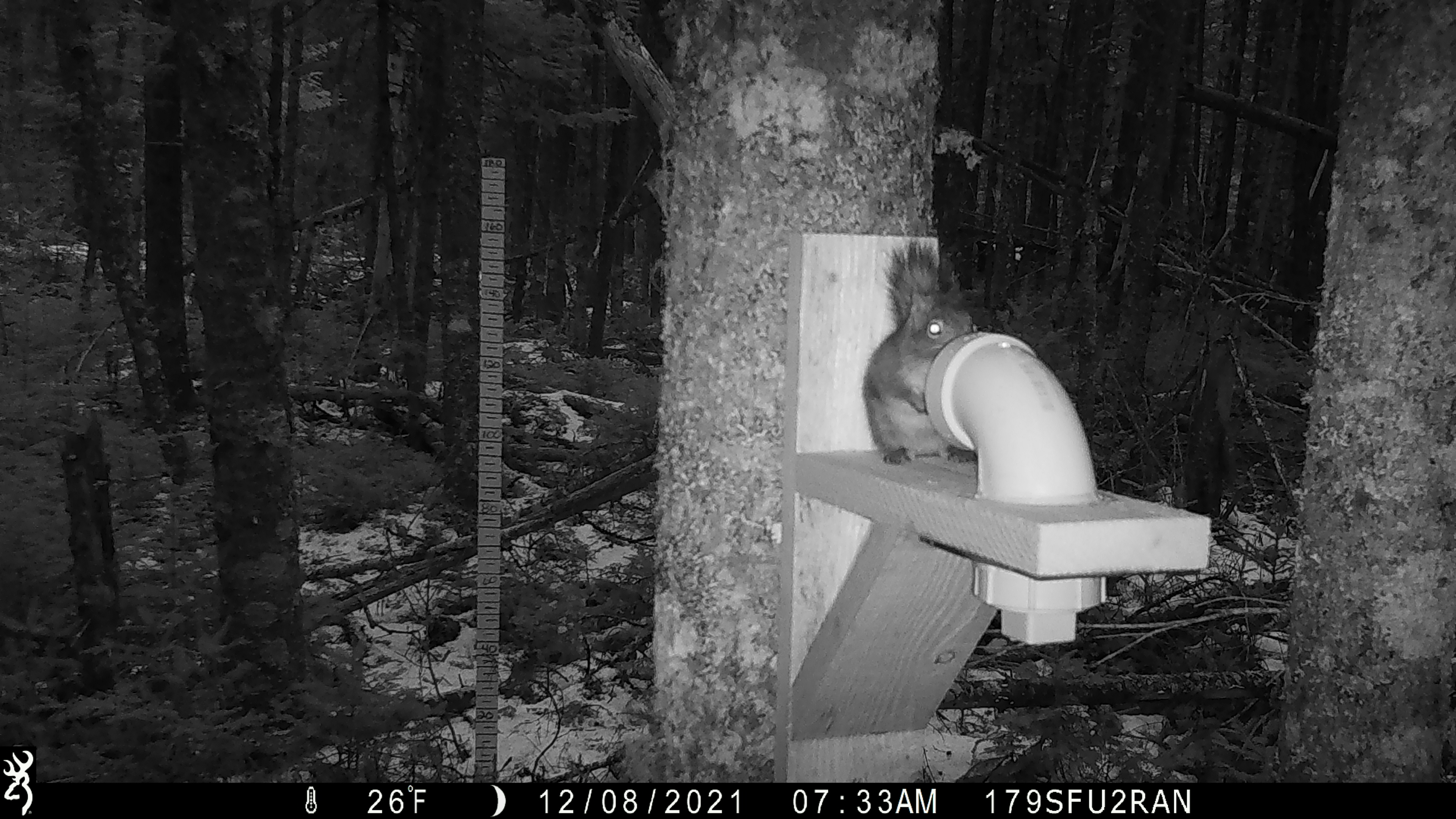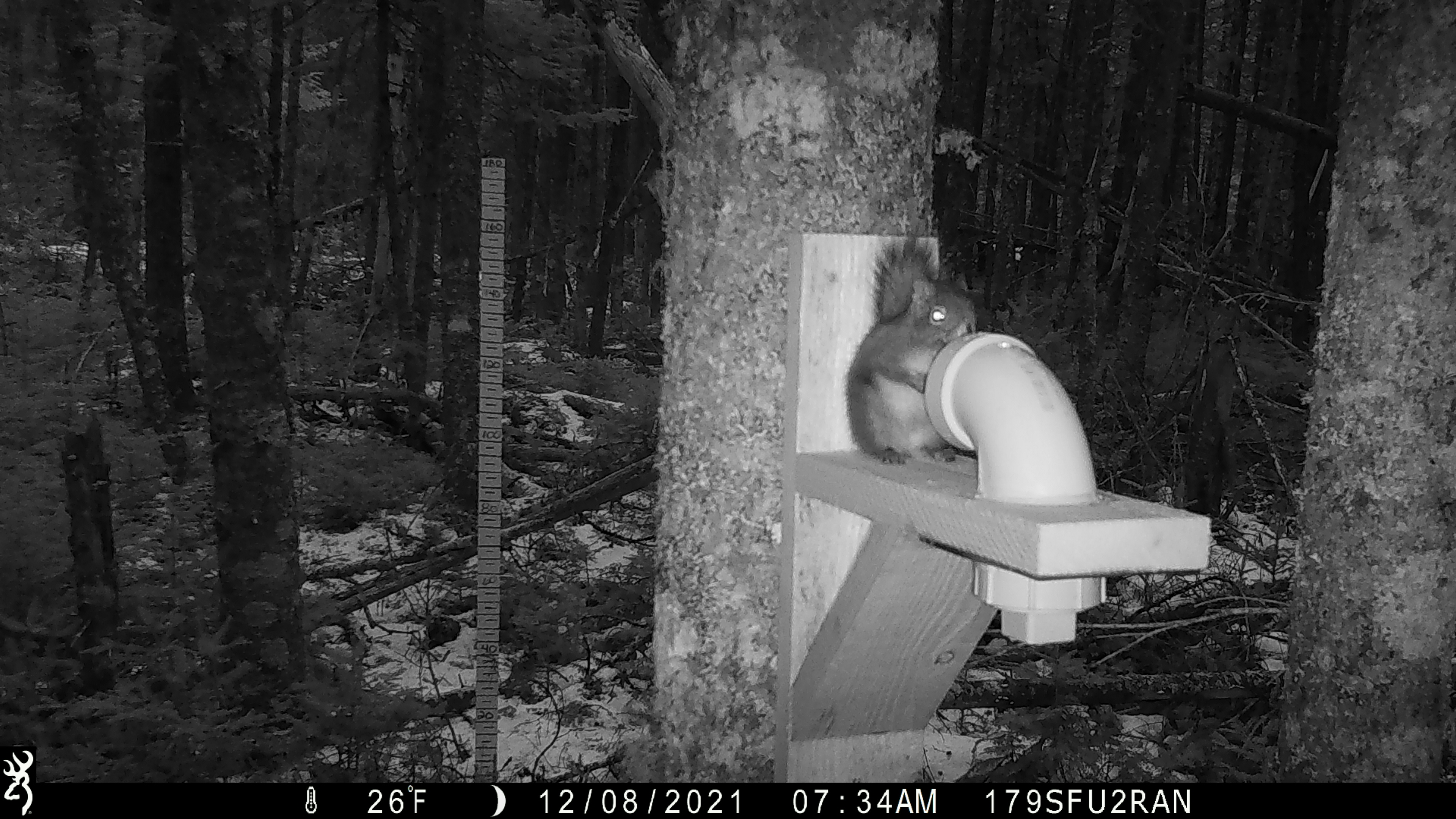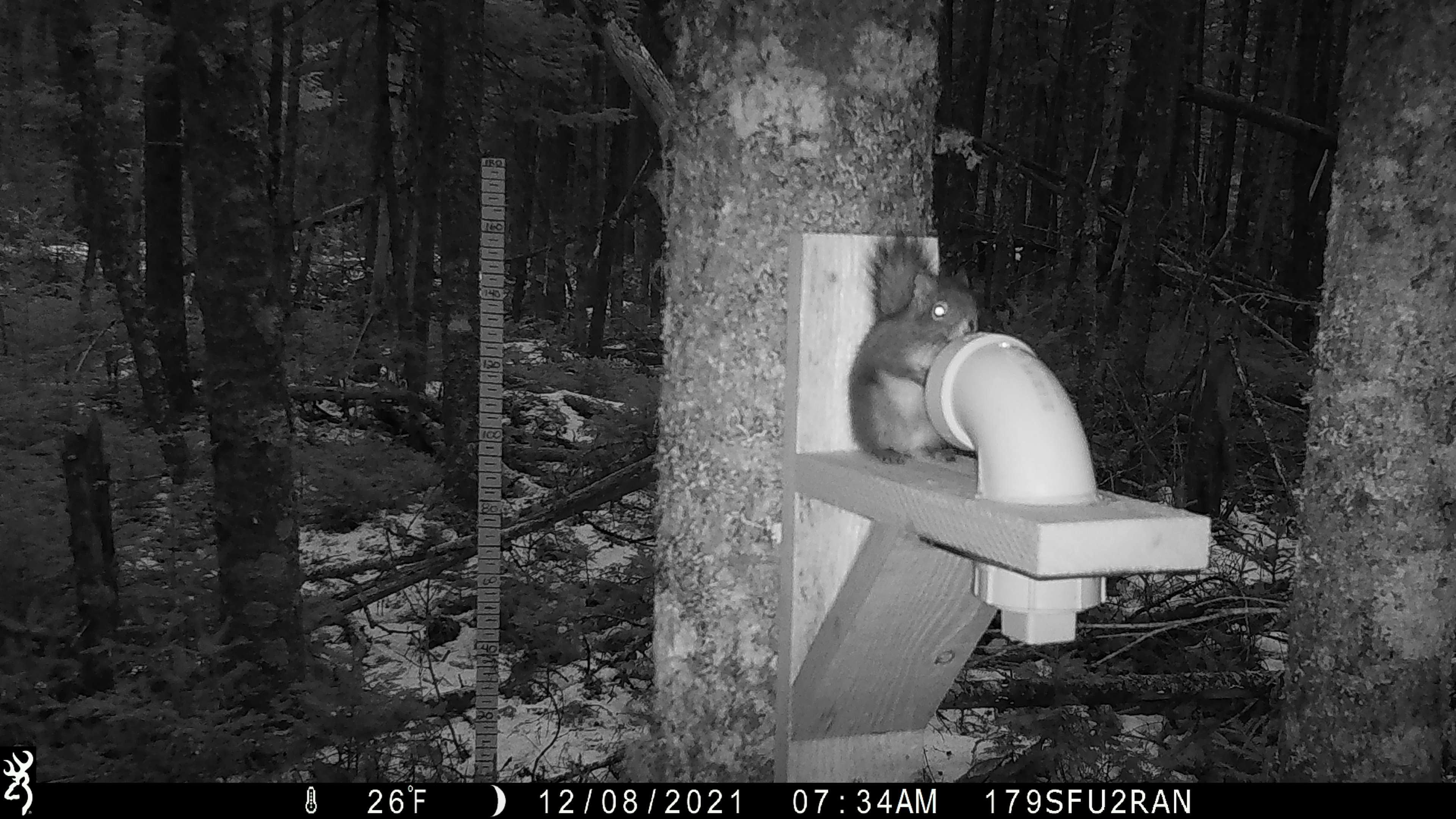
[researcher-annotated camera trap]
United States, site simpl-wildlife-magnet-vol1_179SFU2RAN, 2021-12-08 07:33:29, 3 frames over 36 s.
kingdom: Animalia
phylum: Chordata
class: Mammalia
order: Rodentia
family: Sciuridae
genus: Tamiasciurus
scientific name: Tamiasciurus hudsonicus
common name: red squirrel